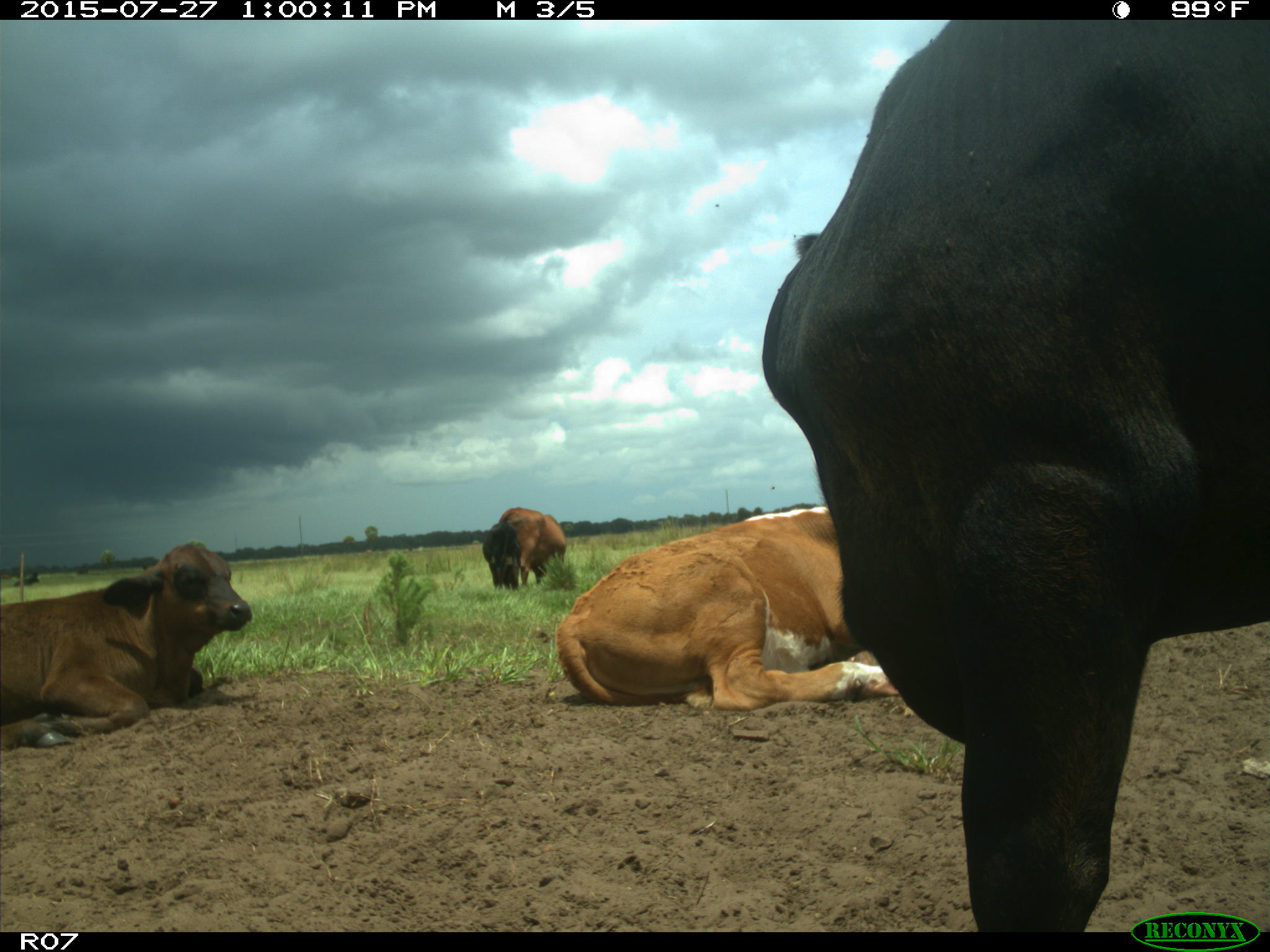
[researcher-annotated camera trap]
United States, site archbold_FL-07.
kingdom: Animalia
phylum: Chordata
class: Mammalia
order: Artiodactyla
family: Bovidae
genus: Bos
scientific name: Bos taurus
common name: domestic cow